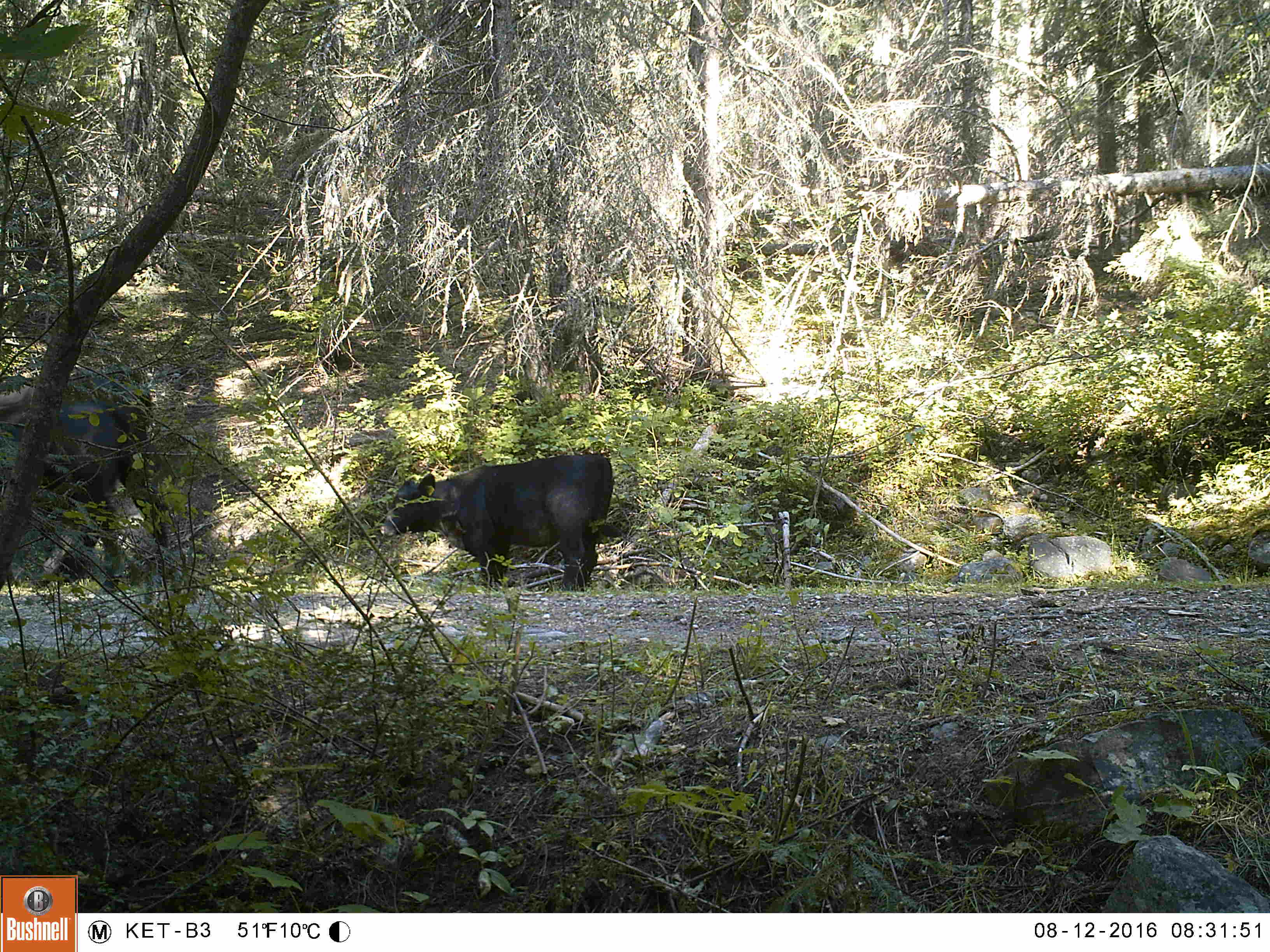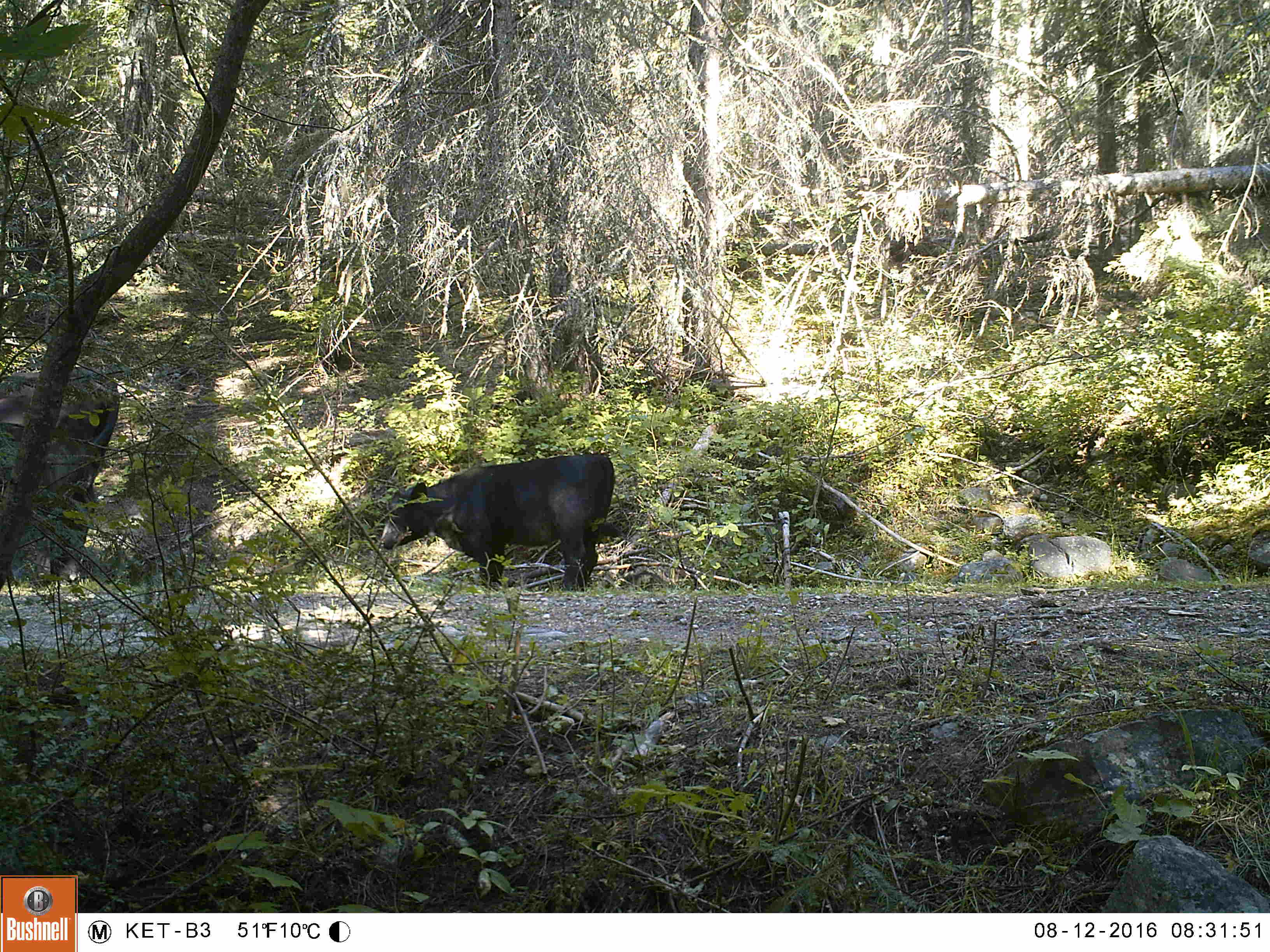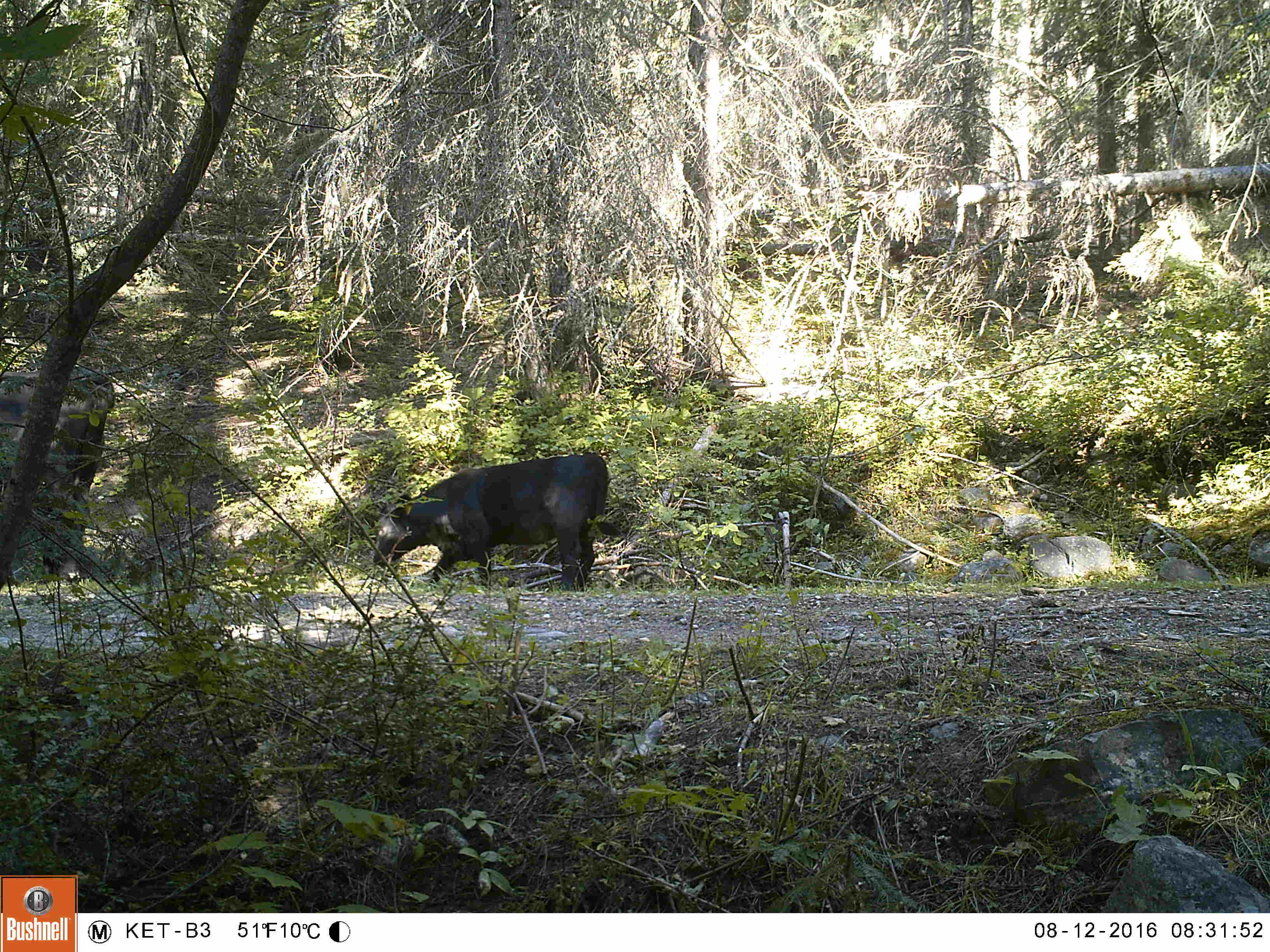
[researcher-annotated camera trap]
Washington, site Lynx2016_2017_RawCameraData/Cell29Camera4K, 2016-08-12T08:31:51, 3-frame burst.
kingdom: Animalia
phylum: Chordata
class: Mammalia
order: Artiodactyla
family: Bovidae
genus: Bos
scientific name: Bos taurus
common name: domestic cattle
Domestic cattle (Bos taurus). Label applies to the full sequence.